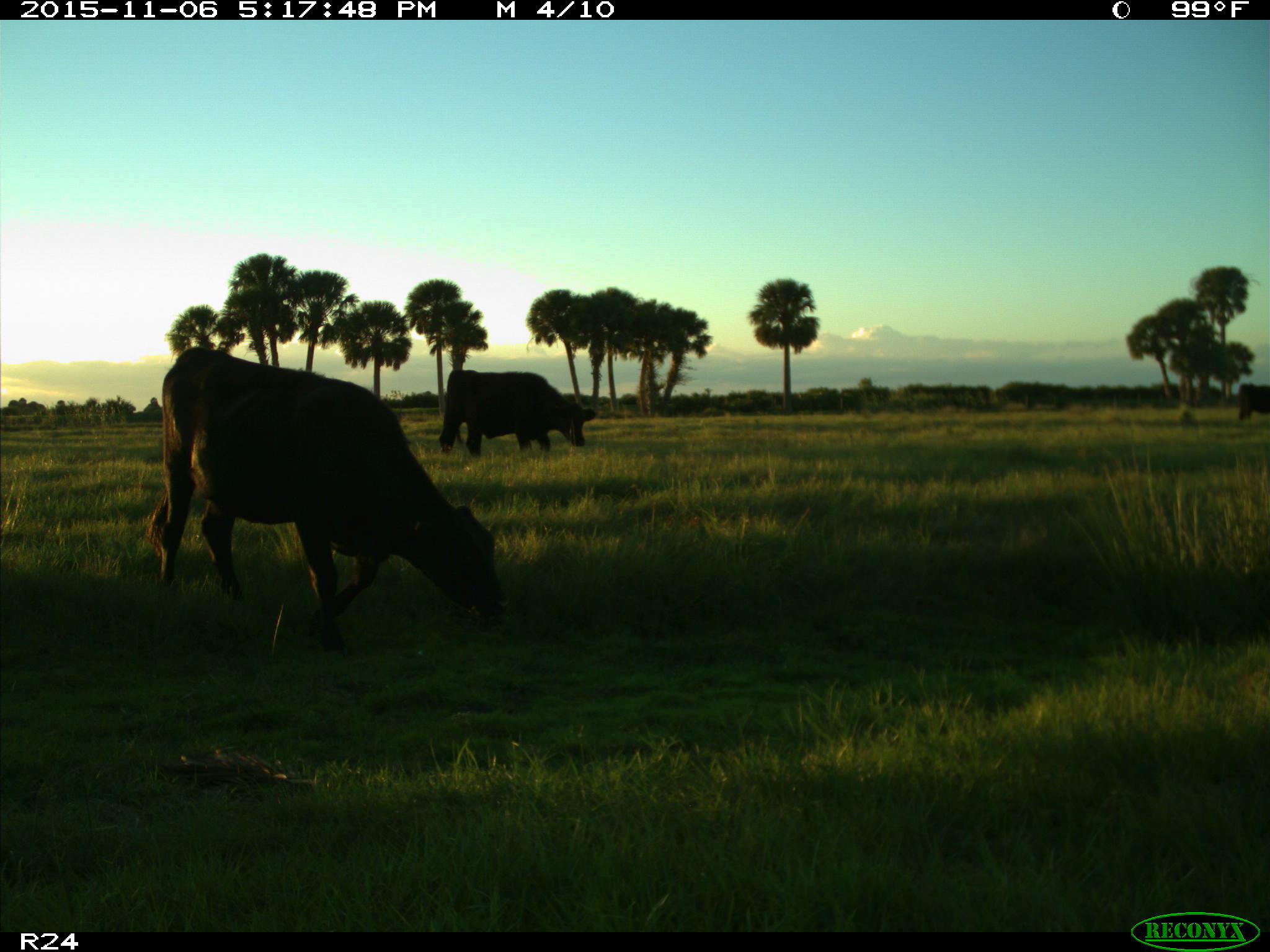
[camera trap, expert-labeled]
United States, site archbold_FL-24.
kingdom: Animalia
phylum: Chordata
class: Mammalia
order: Artiodactyla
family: Bovidae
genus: Bos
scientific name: Bos taurus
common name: domestic cow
Bos taurus (domestic cow).